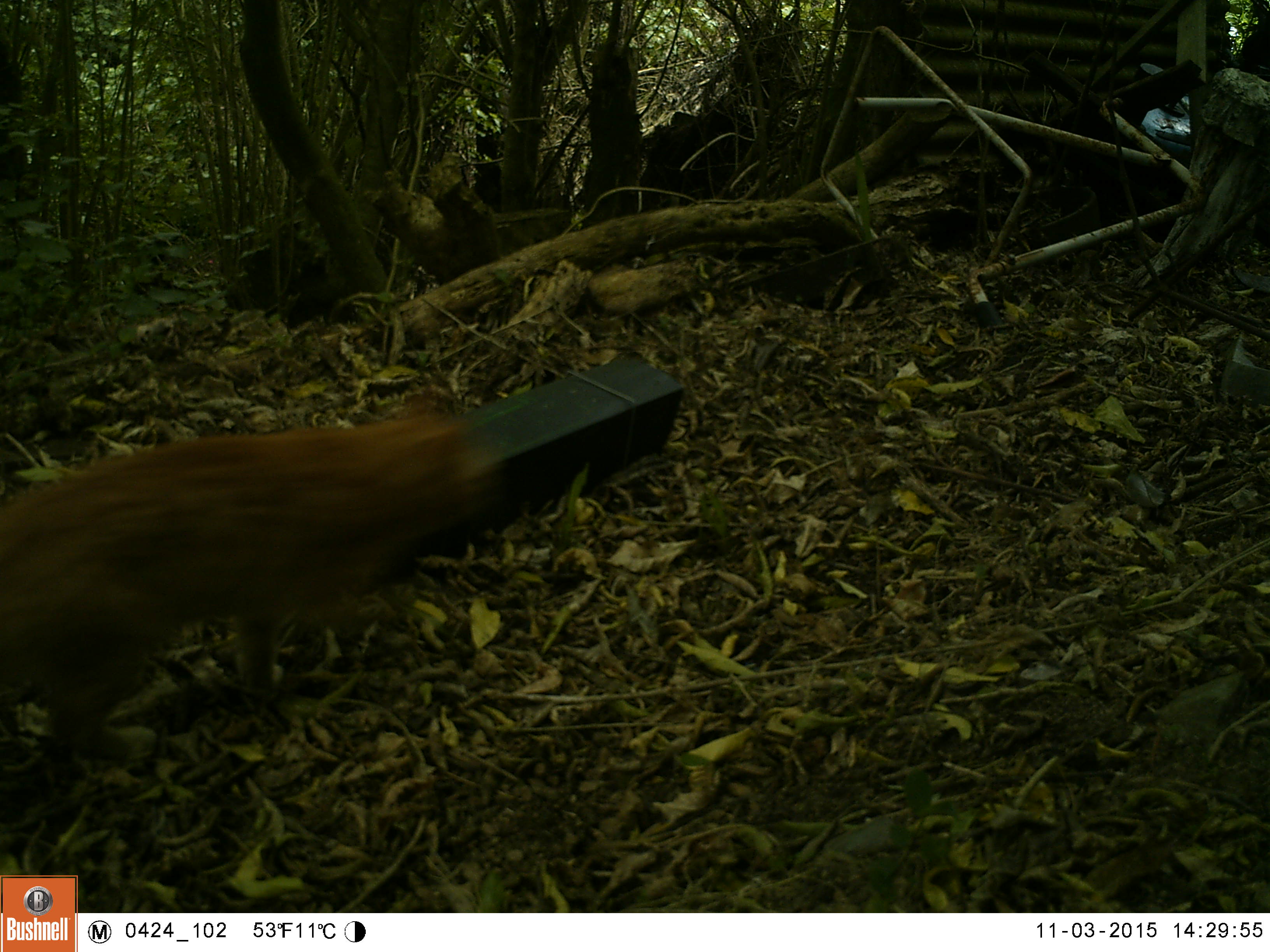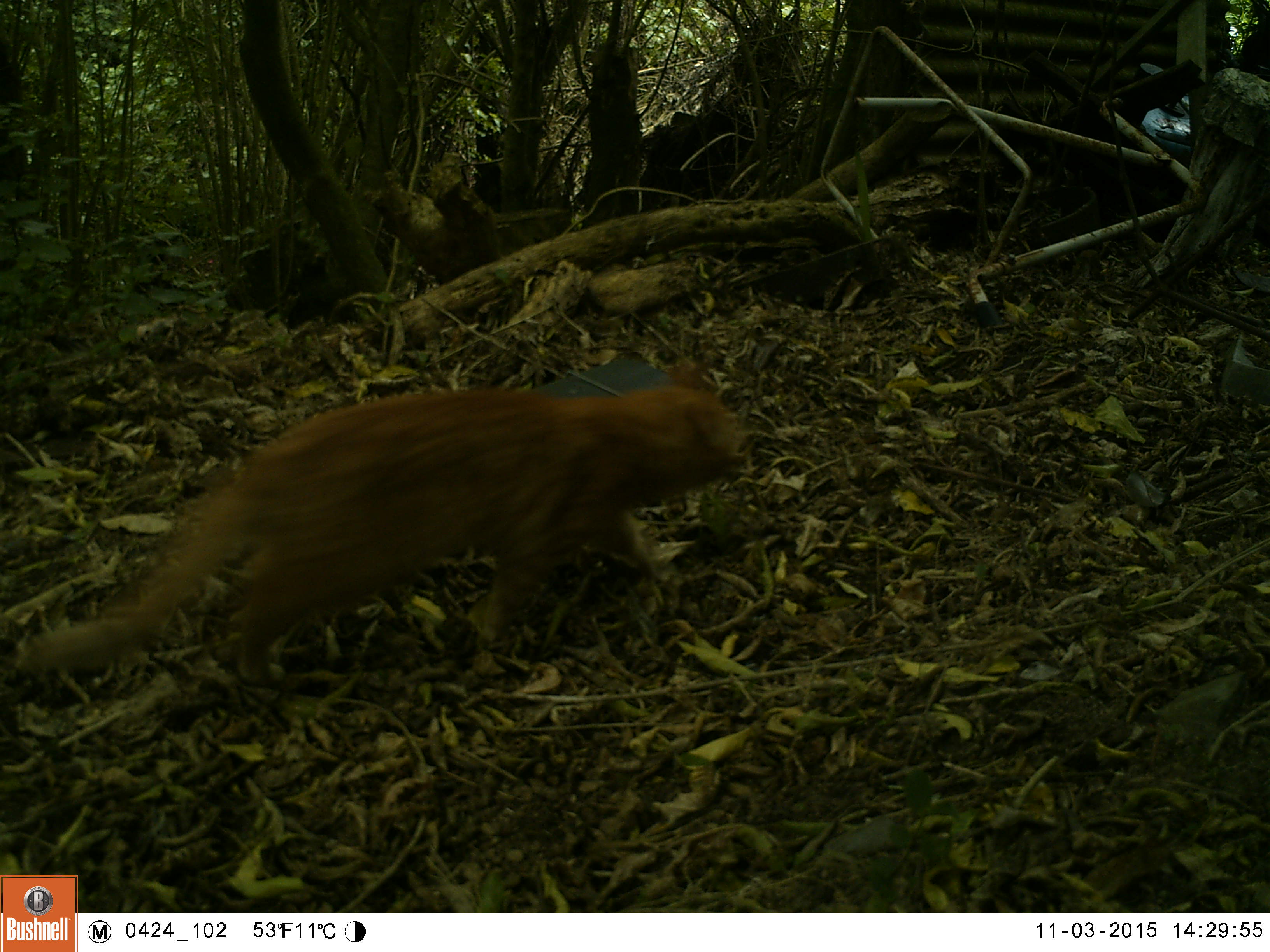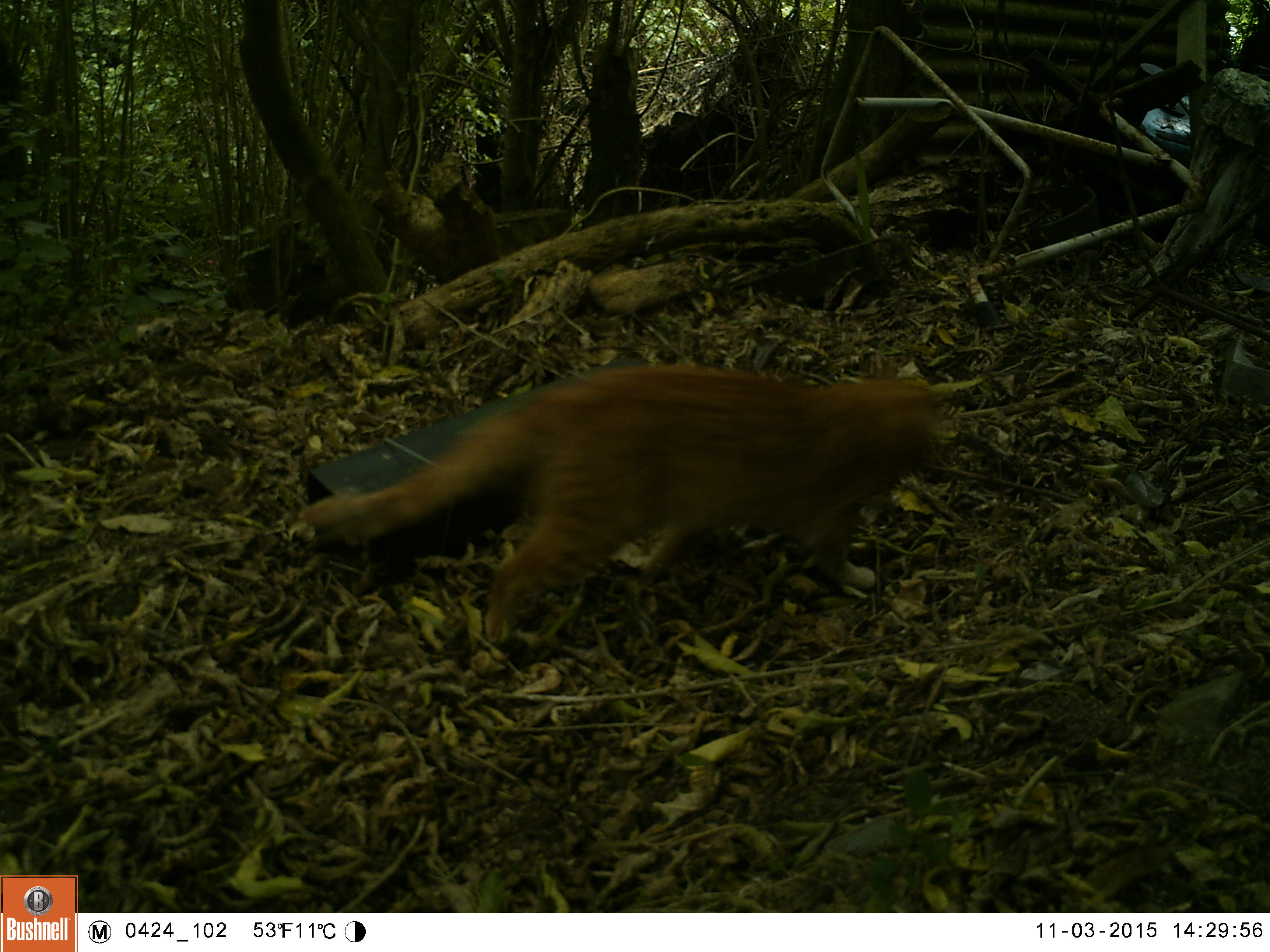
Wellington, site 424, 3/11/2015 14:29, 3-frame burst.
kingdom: Animalia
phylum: Chordata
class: Mammalia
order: Carnivora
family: Felidae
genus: Felis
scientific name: Felis catus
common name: cat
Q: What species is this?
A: Cat (Felis catus).